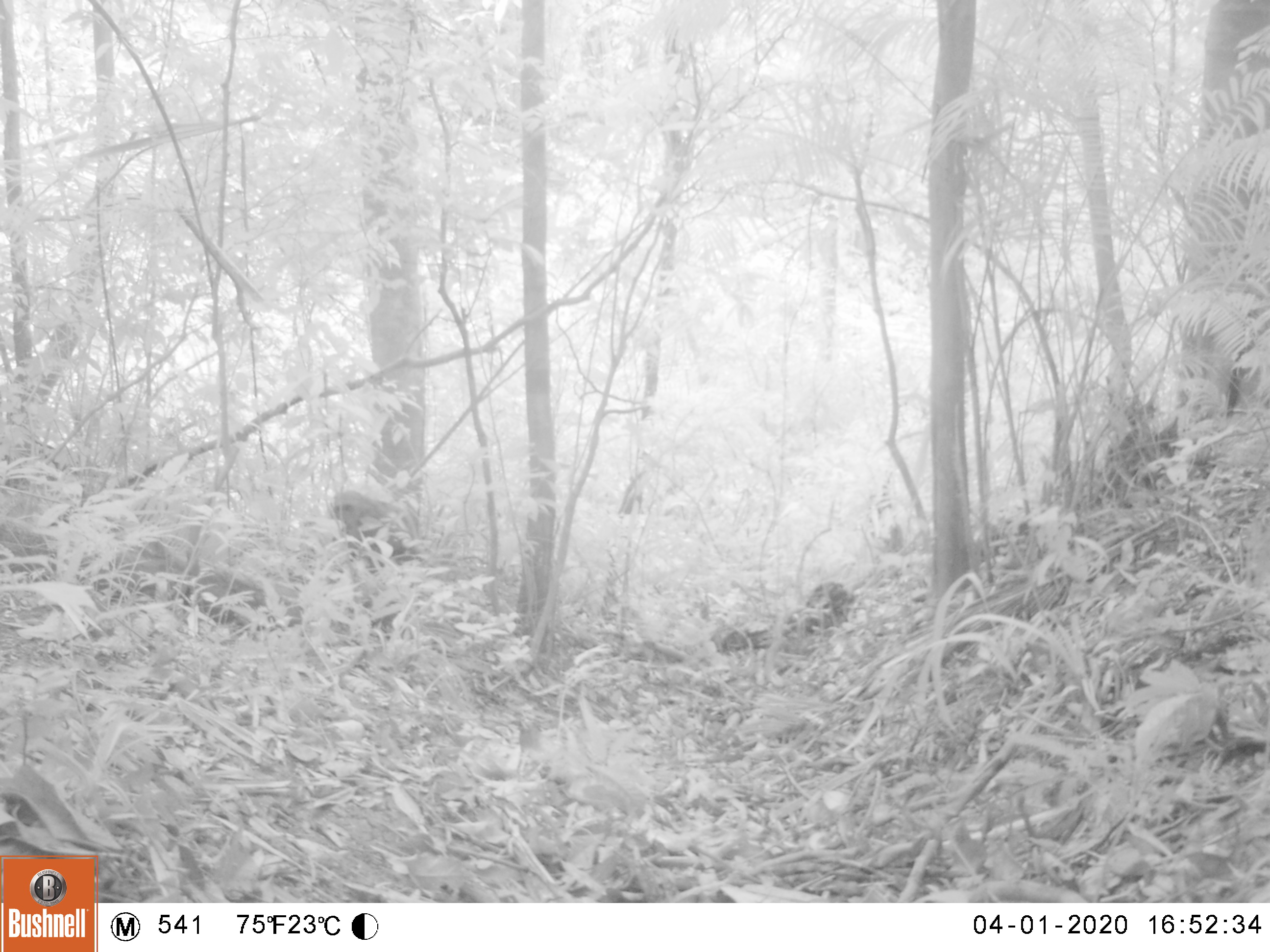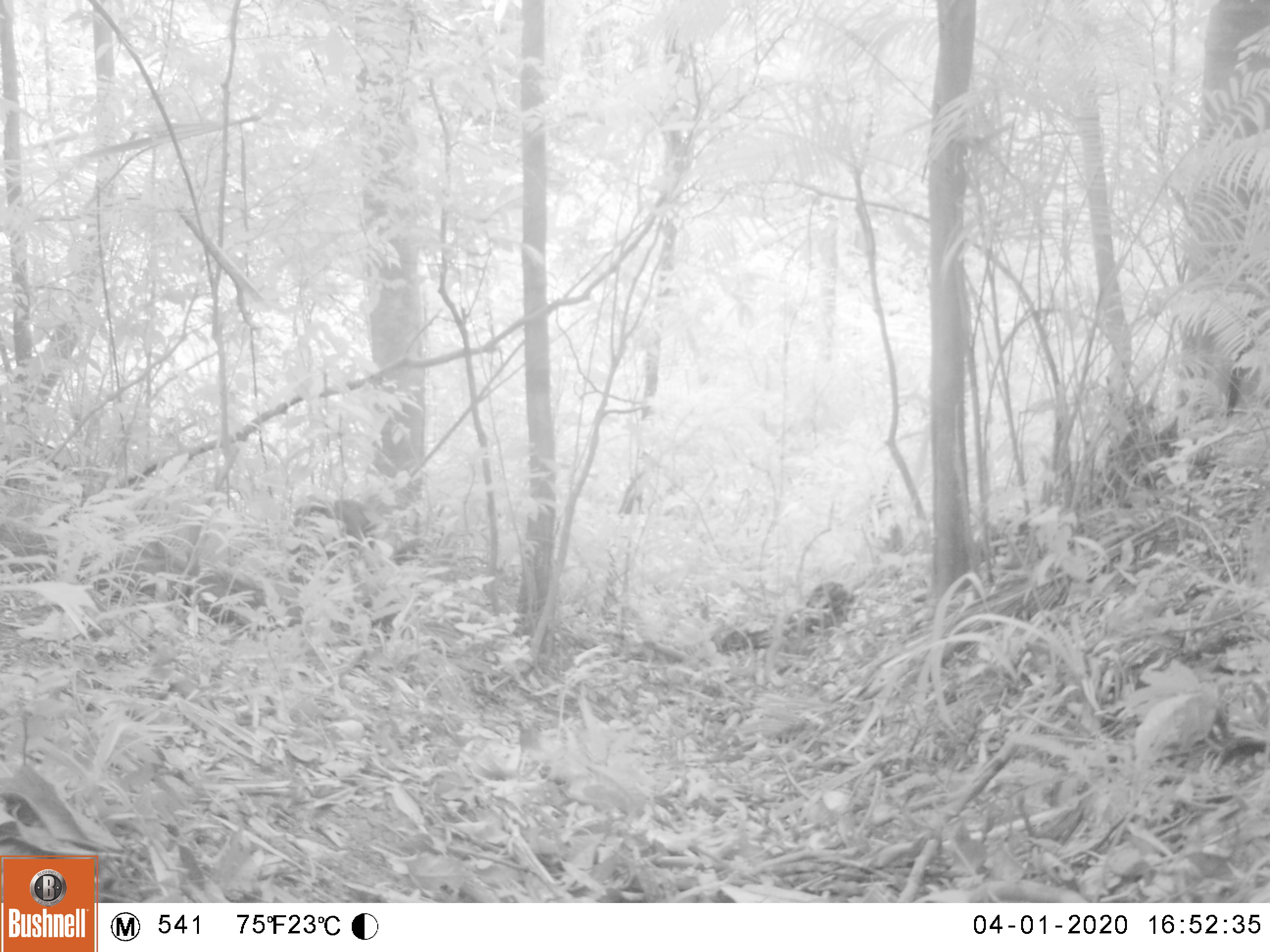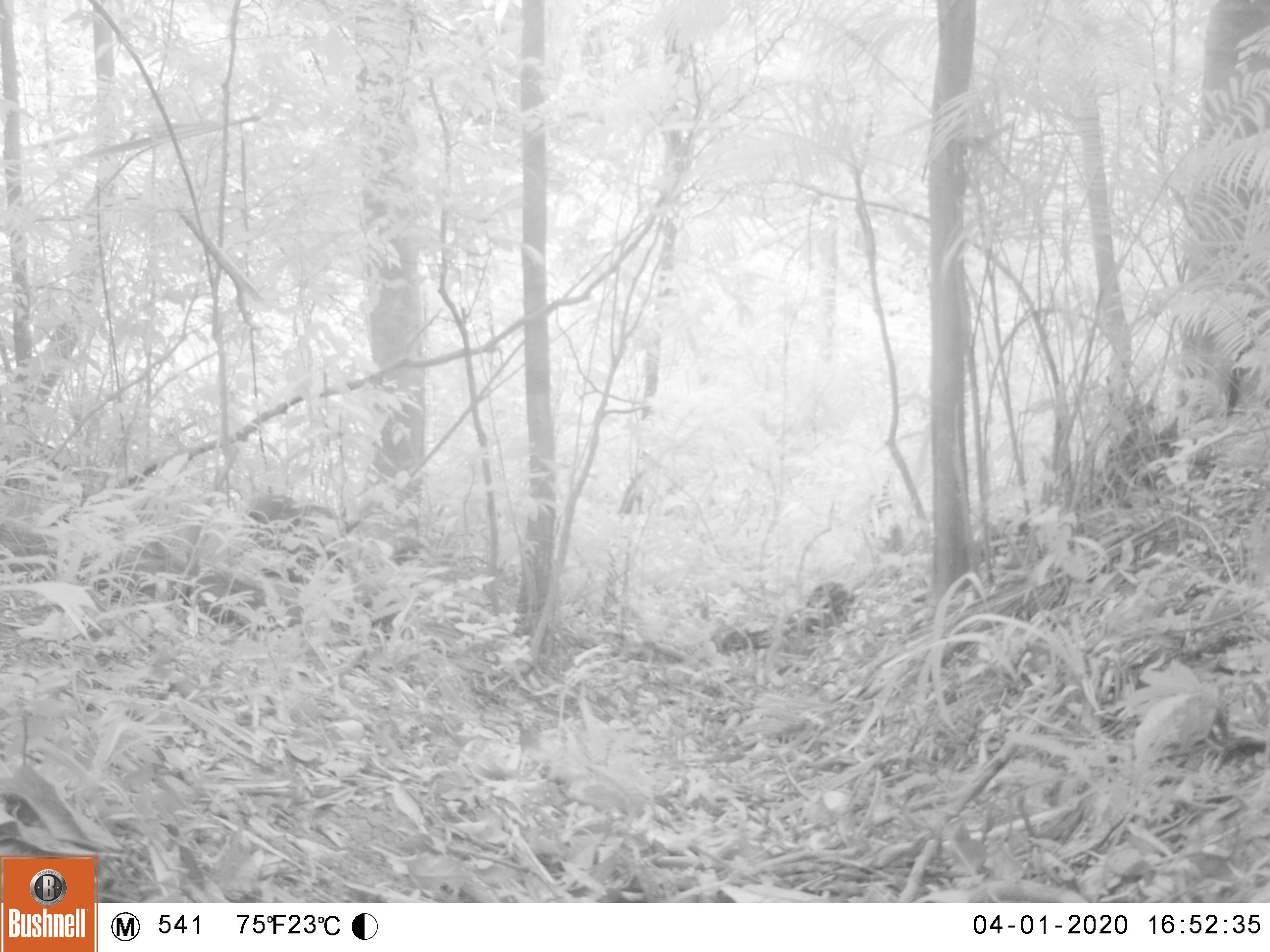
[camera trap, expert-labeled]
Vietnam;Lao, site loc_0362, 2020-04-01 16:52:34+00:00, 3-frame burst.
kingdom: Animalia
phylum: Chordata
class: Mammalia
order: Primates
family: Cercopithecidae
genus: Macaca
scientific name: Macaca arctoides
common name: stump-tailed macaque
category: stump tailed macaque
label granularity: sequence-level